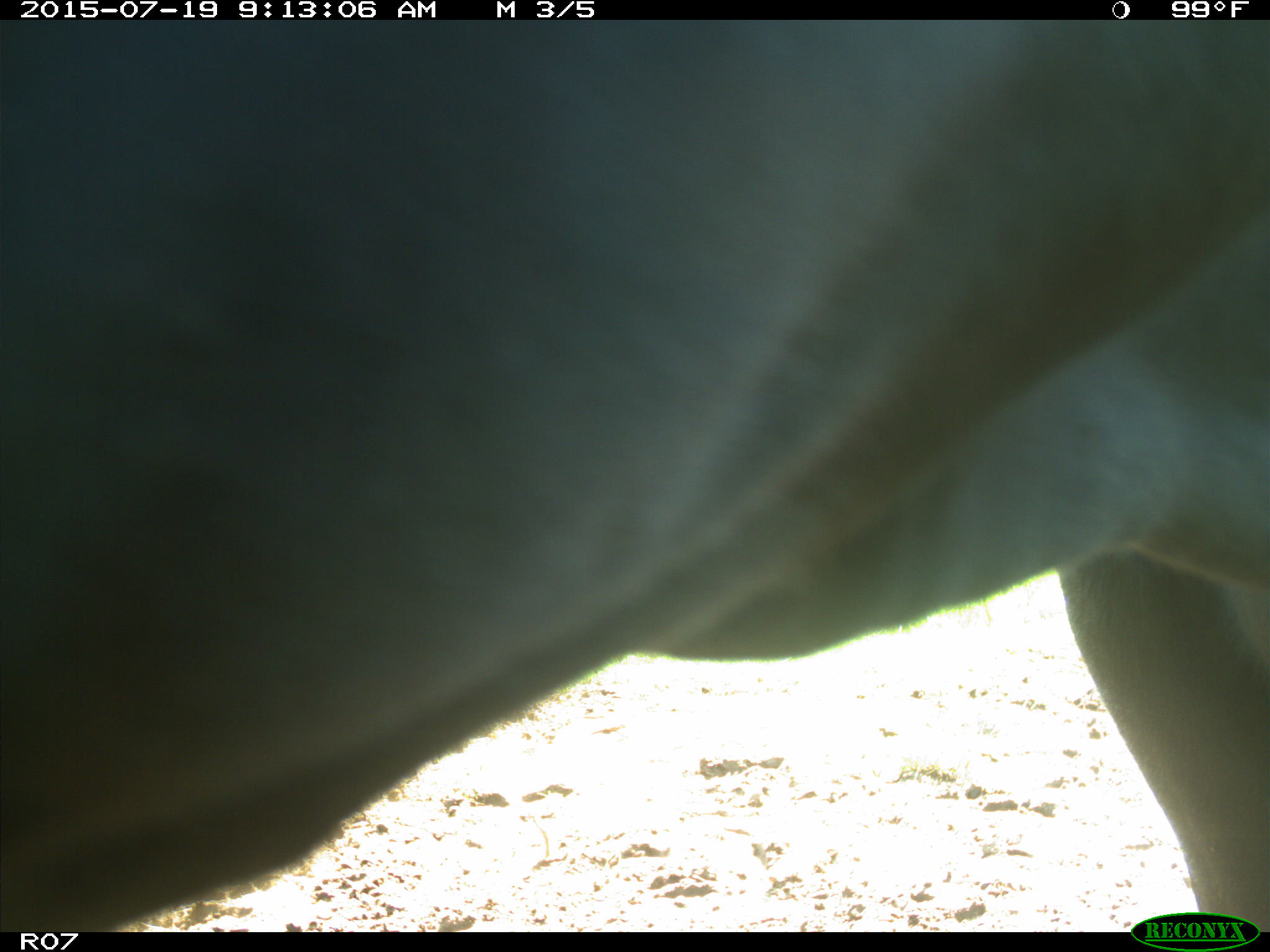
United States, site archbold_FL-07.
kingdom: Animalia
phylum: Chordata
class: Mammalia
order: Artiodactyla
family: Bovidae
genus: Bos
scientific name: Bos taurus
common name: domestic cow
Bos taurus (domestic cow).